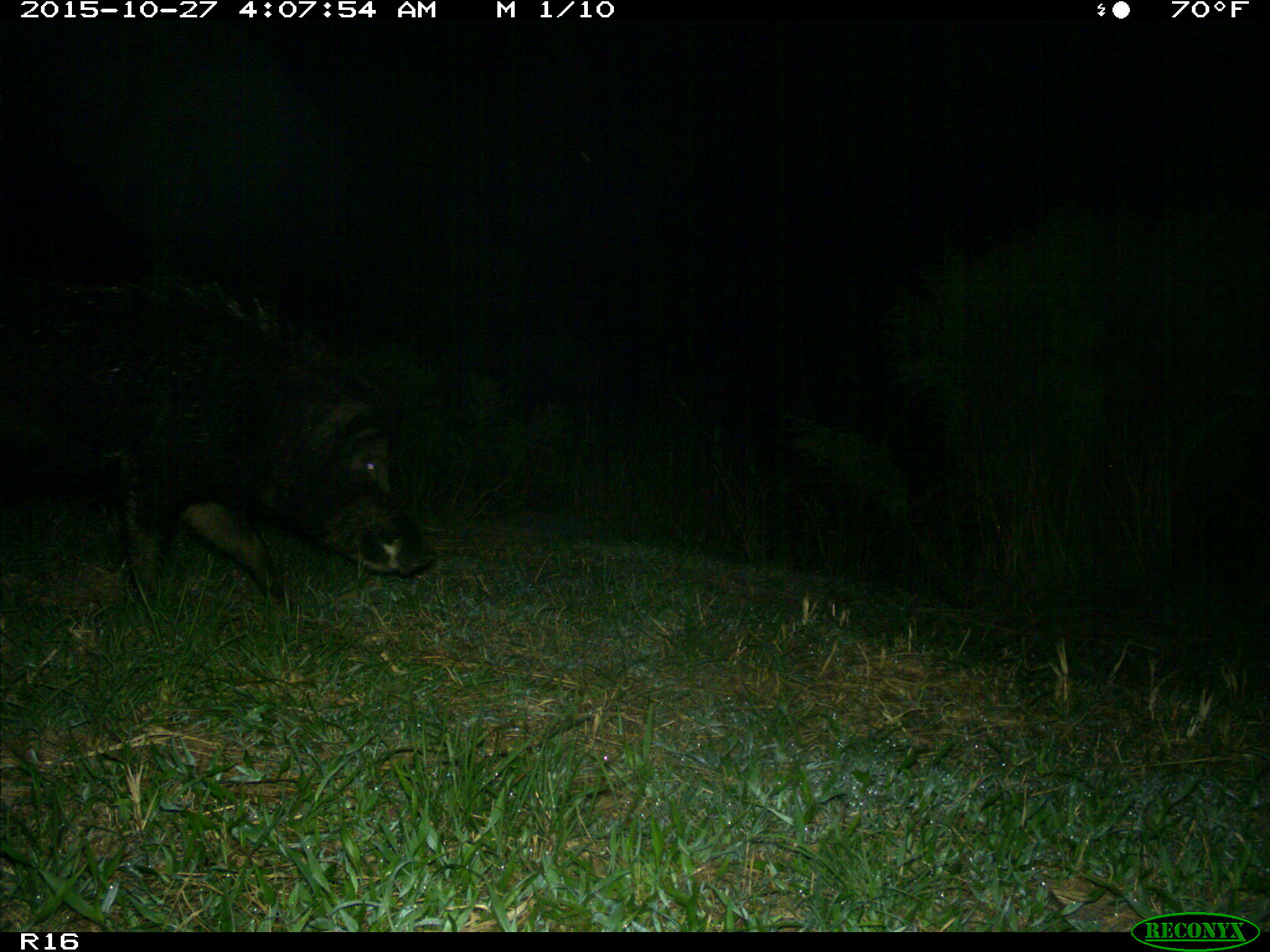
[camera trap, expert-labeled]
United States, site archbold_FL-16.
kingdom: Animalia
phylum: Chordata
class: Mammalia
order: Artiodactyla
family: Suidae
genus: Sus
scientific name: Sus scrofa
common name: wild boar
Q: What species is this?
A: Sus scrofa (wild boar).